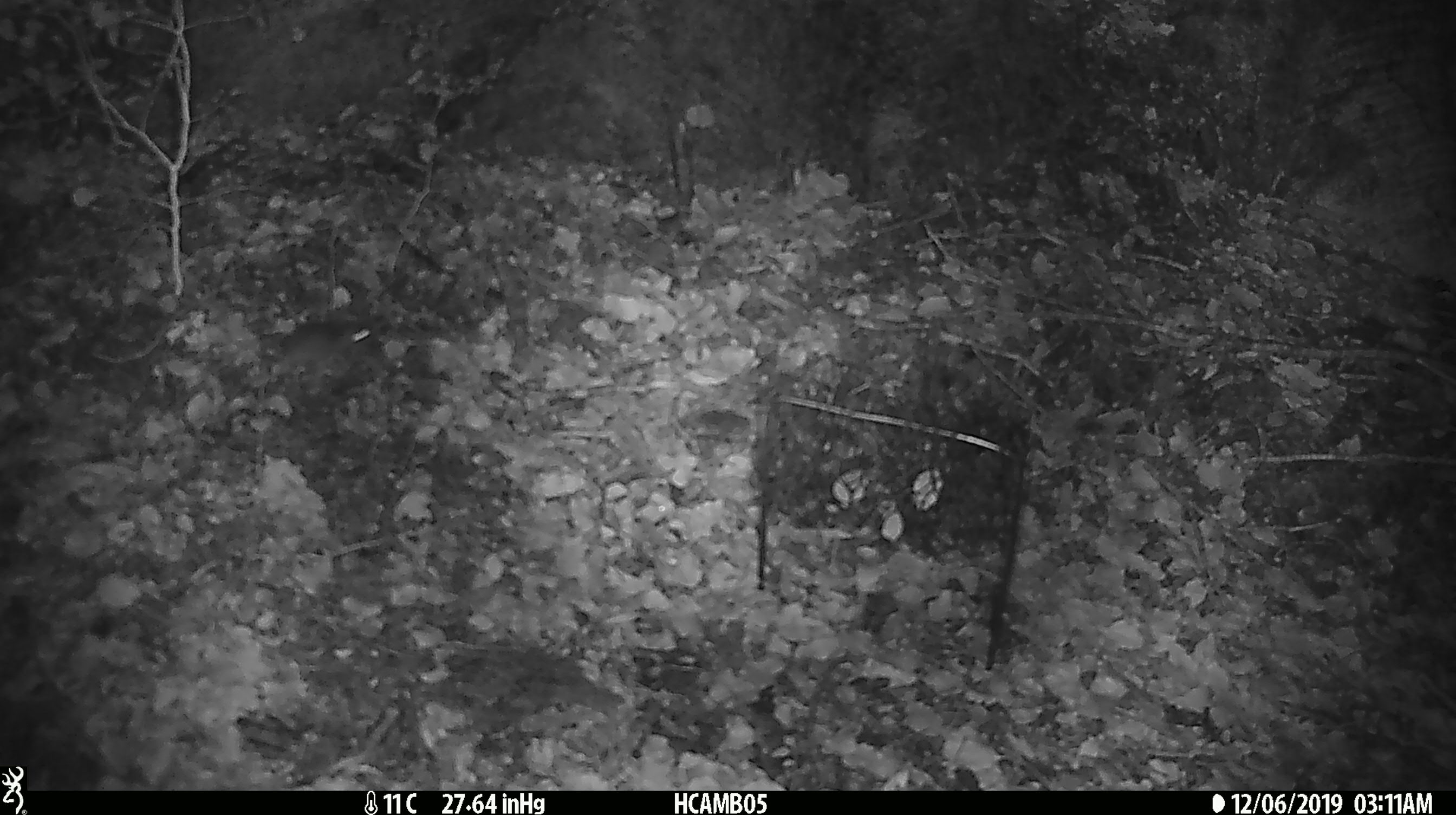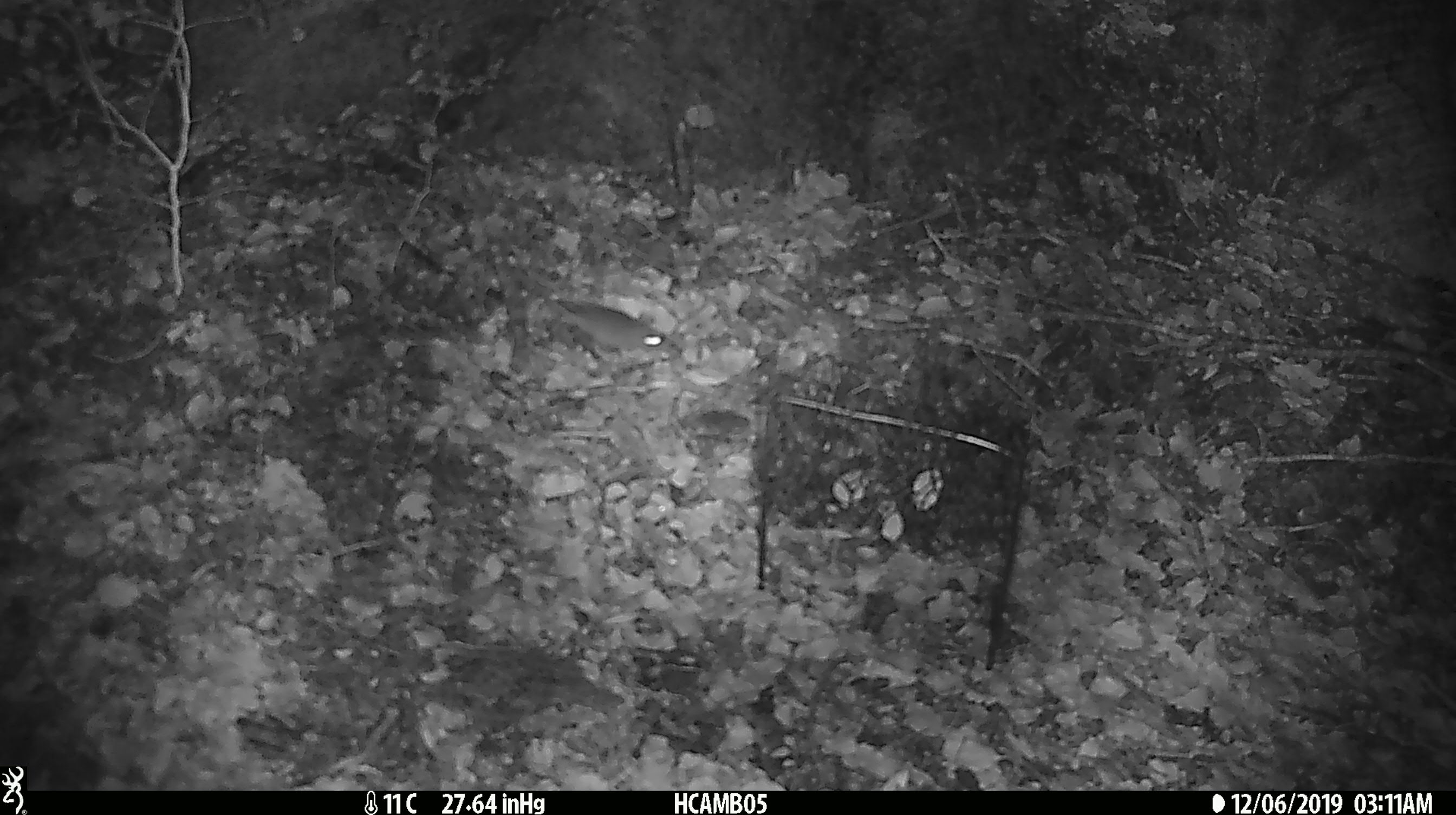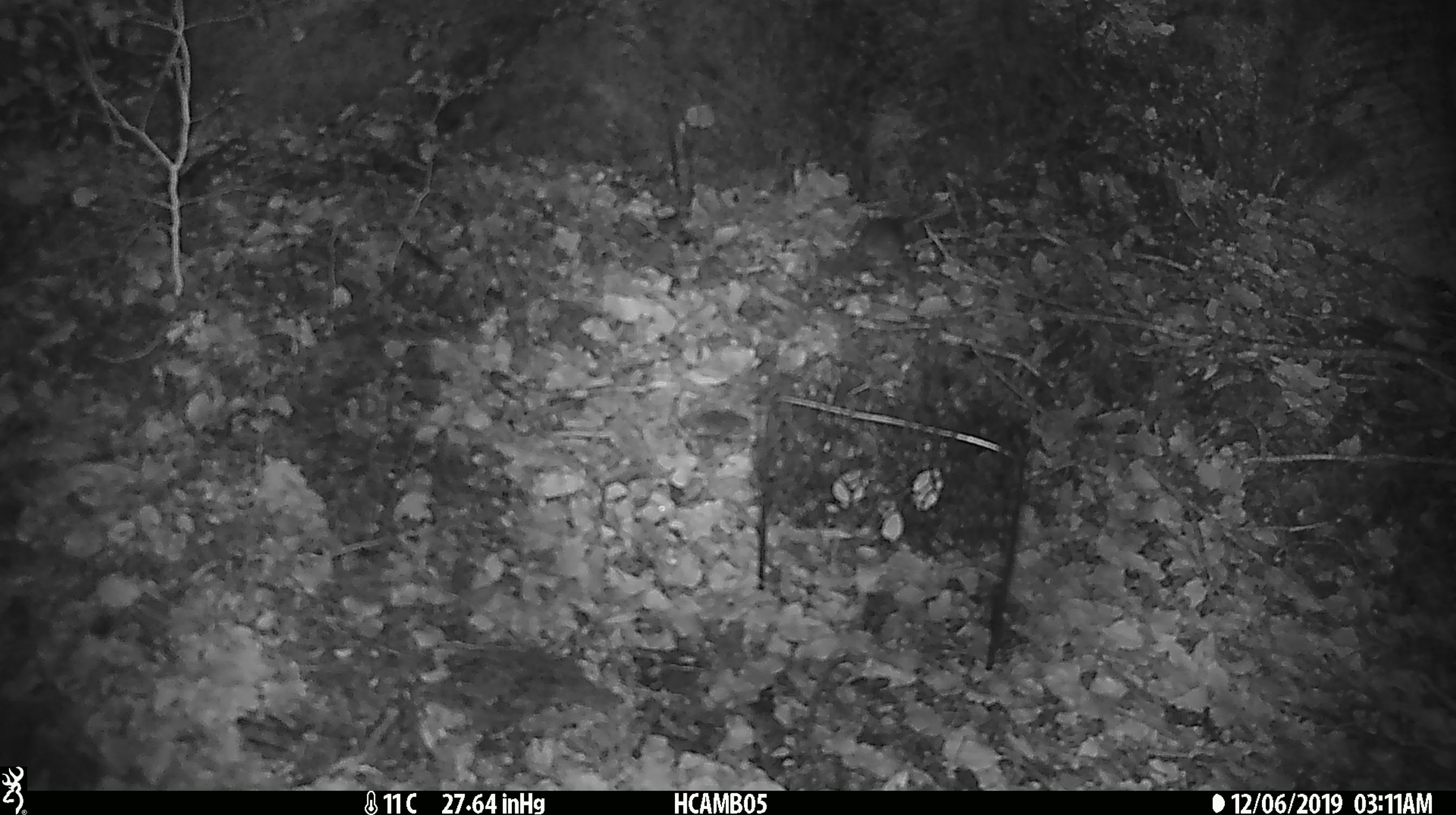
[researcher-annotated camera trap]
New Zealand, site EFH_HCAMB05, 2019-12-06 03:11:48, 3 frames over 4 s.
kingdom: Animalia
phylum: Chordata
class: Mammalia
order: Rodentia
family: Muridae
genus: Mus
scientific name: Mus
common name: mouse